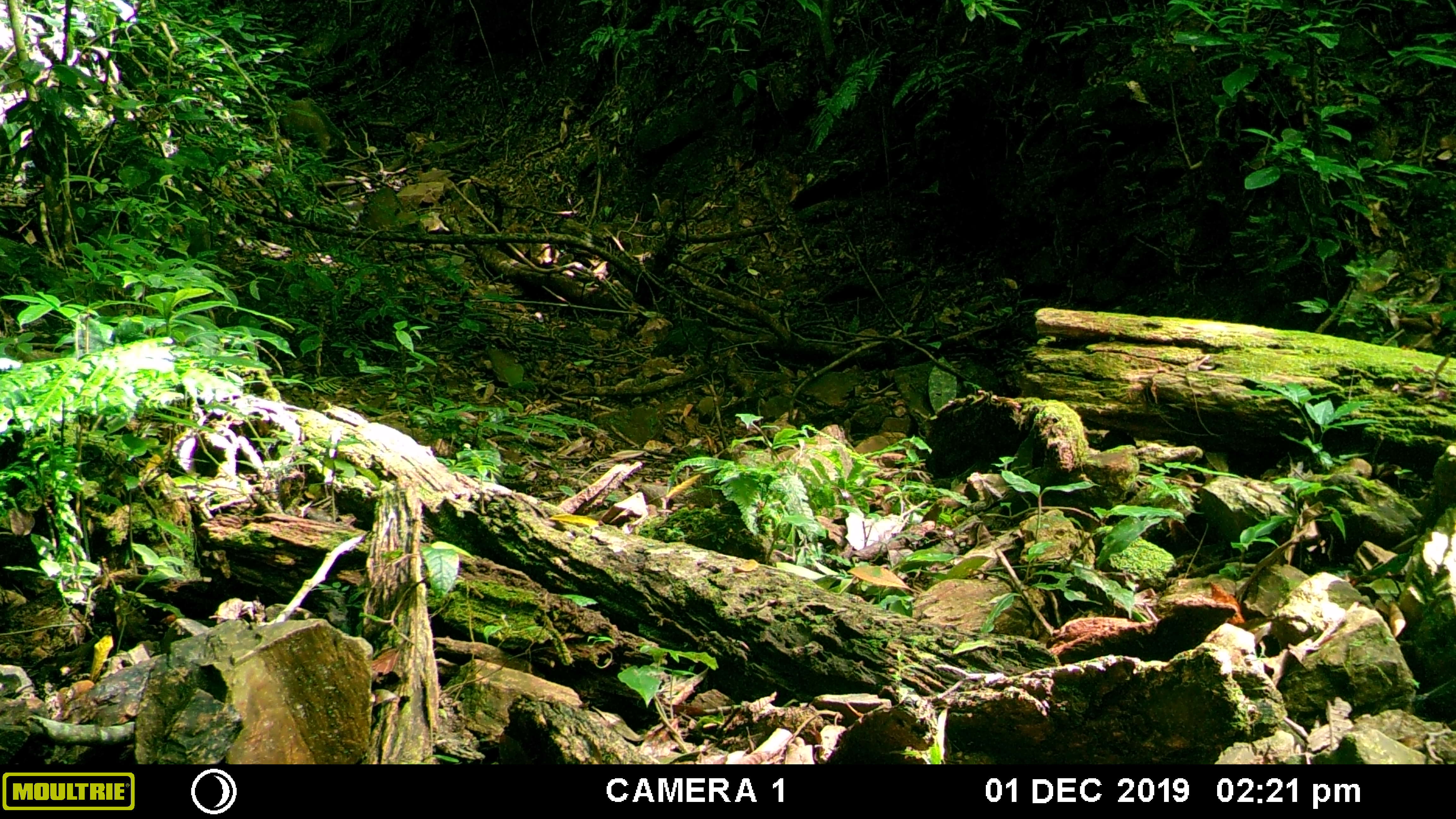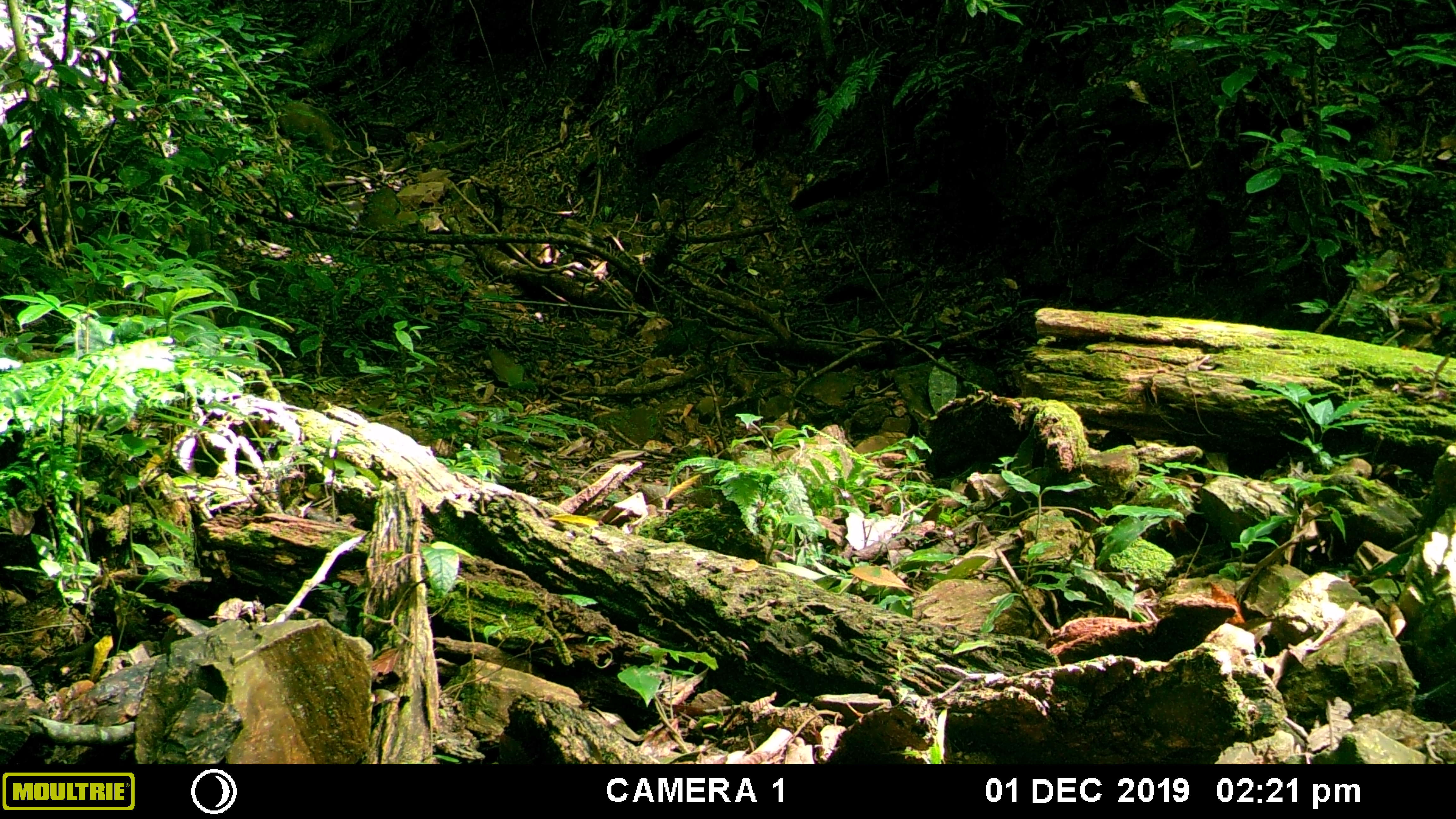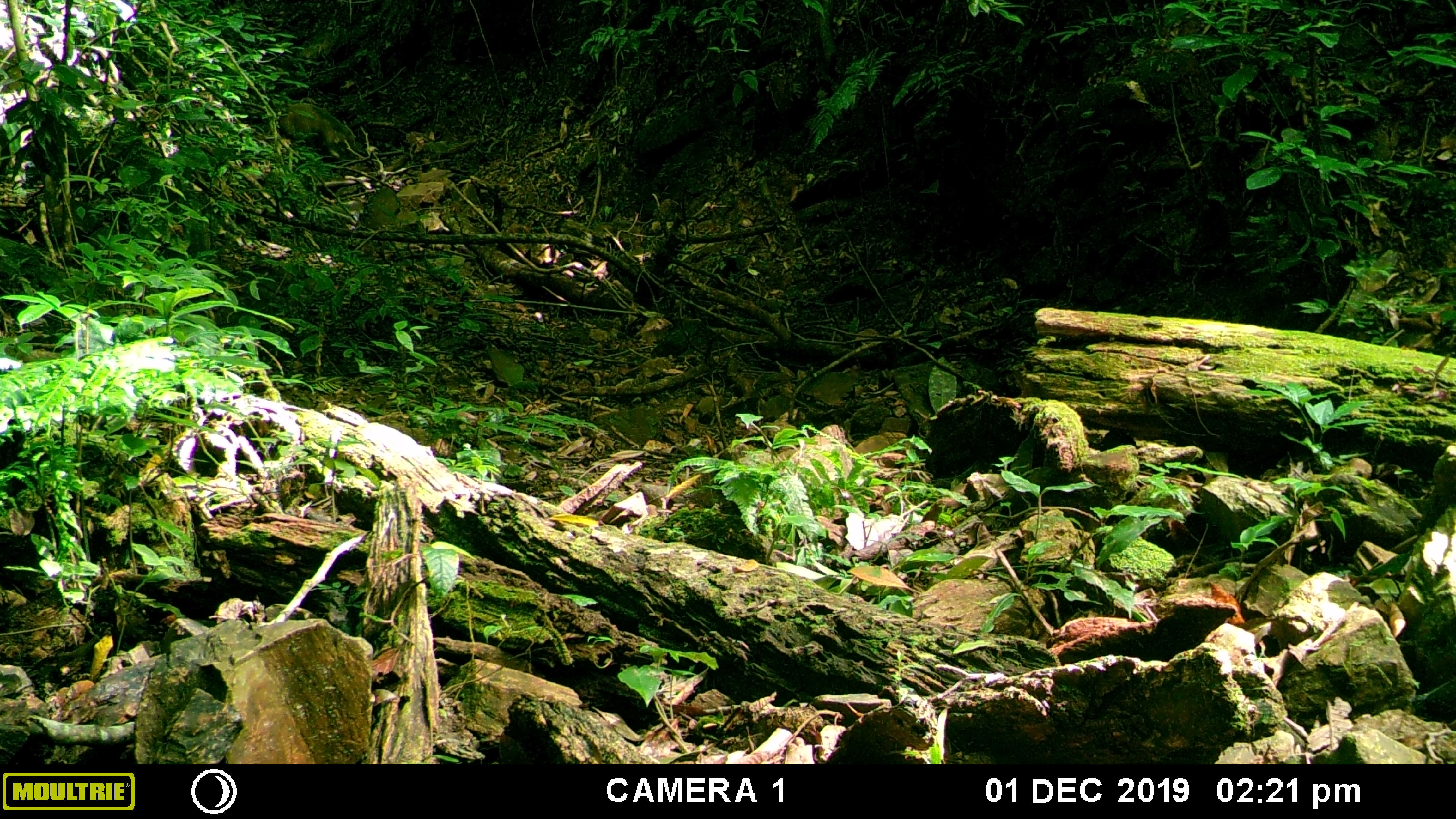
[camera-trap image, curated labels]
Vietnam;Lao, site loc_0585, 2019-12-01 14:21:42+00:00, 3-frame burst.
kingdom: Animalia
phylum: Chordata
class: Mammalia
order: Artiodactyla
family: Suidae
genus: Sus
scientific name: Sus scrofa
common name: eurasian wild pig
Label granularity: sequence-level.